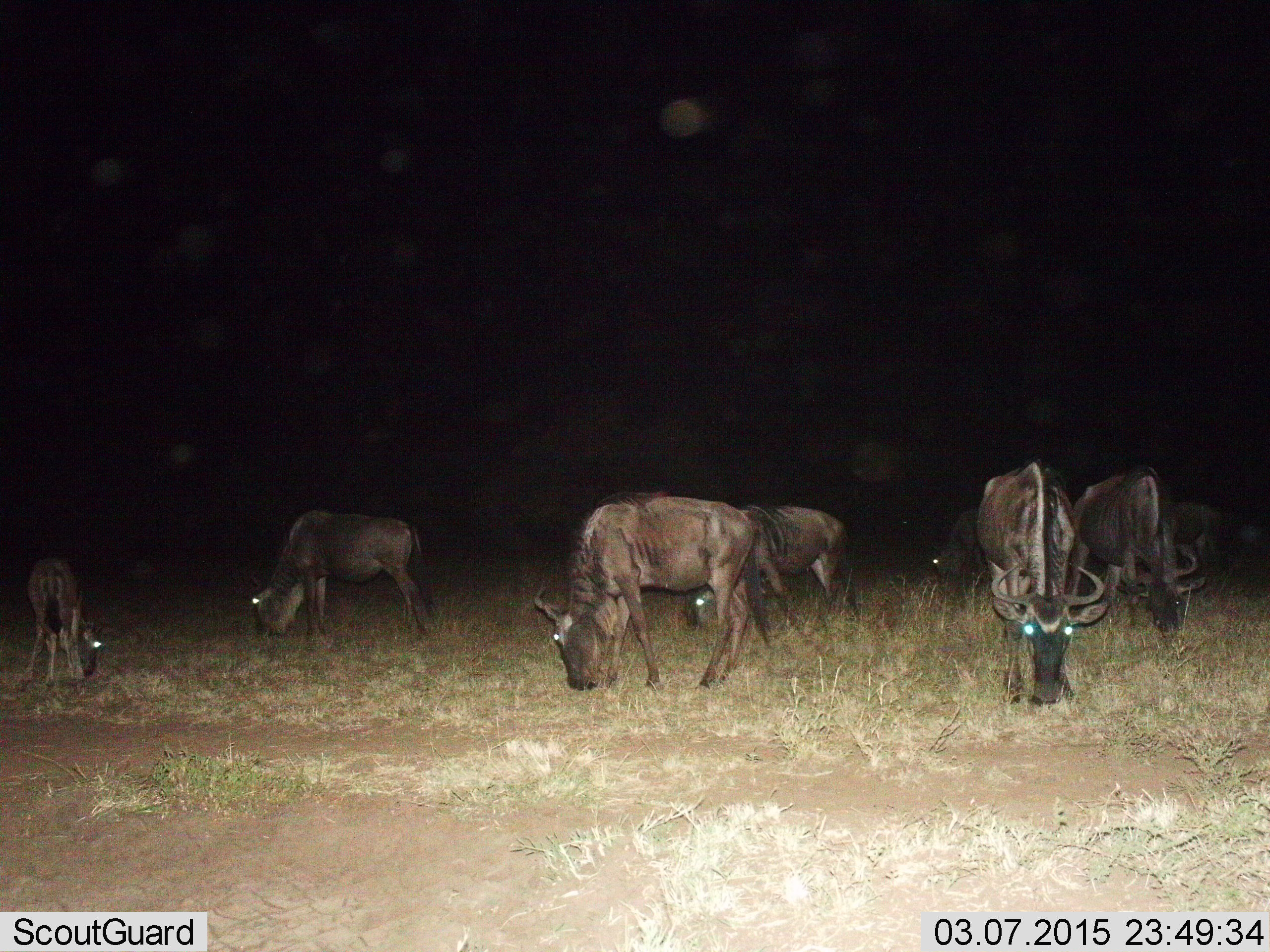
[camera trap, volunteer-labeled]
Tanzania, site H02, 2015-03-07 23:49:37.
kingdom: Animalia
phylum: Chordata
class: Mammalia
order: Artiodactyla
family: Bovidae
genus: Connochaetes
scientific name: Connochaetes taurinus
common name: blue wildebeest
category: wildebeest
Wildebeest (blue wildebeest) (Connochaetes taurinus), count 8. Behavior (volunteer vote fractions): standing 10%, resting 0%, moving 10%, interacting 0%. Young present (vote fraction): 40%. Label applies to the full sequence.